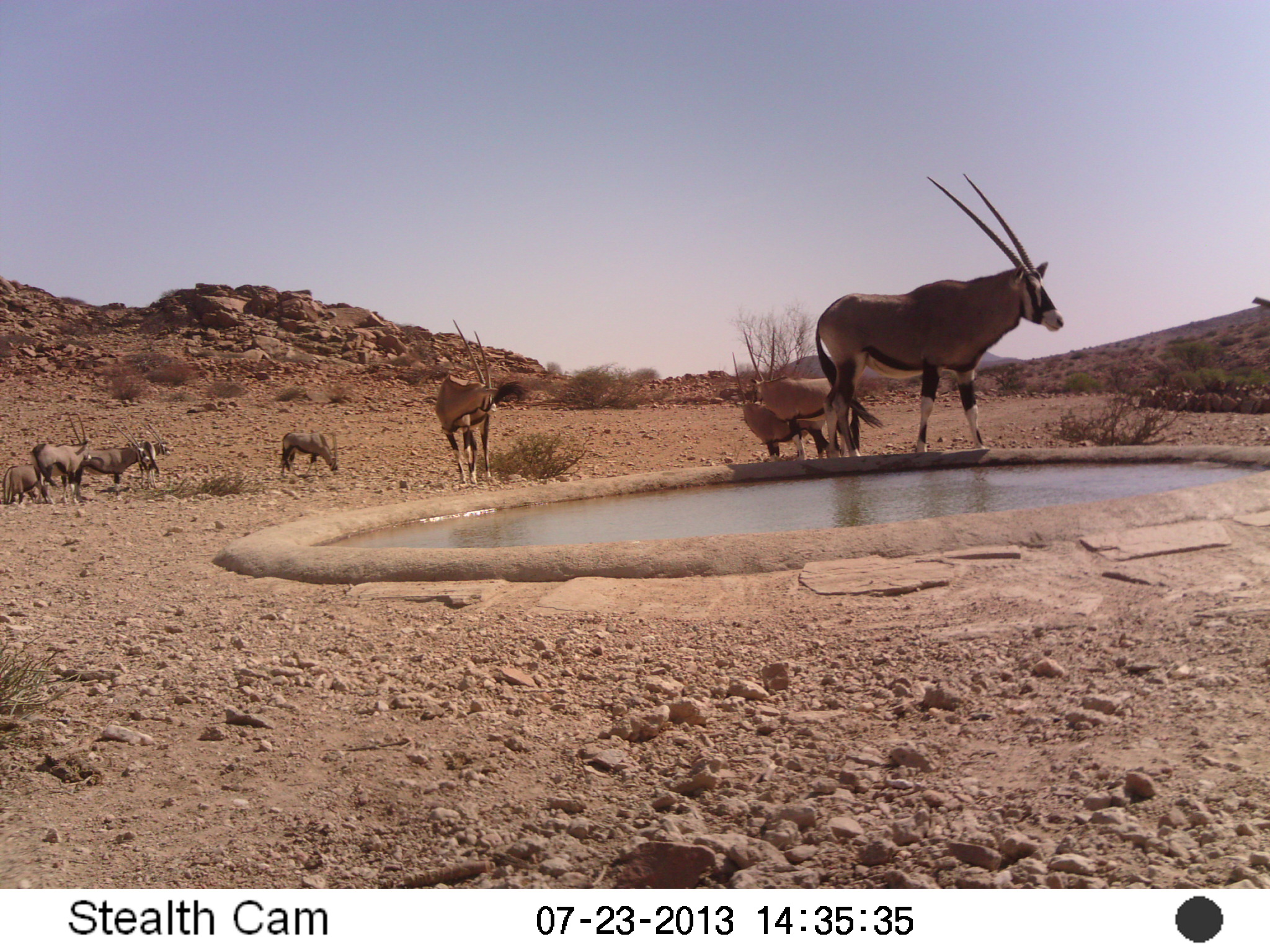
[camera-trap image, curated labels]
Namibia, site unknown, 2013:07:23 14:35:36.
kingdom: Animalia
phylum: Chordata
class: Mammalia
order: Artiodactyla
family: Bovidae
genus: Oryx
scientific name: Oryx gazella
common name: gemsbok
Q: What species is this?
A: Oryx gazella (gemsbok).